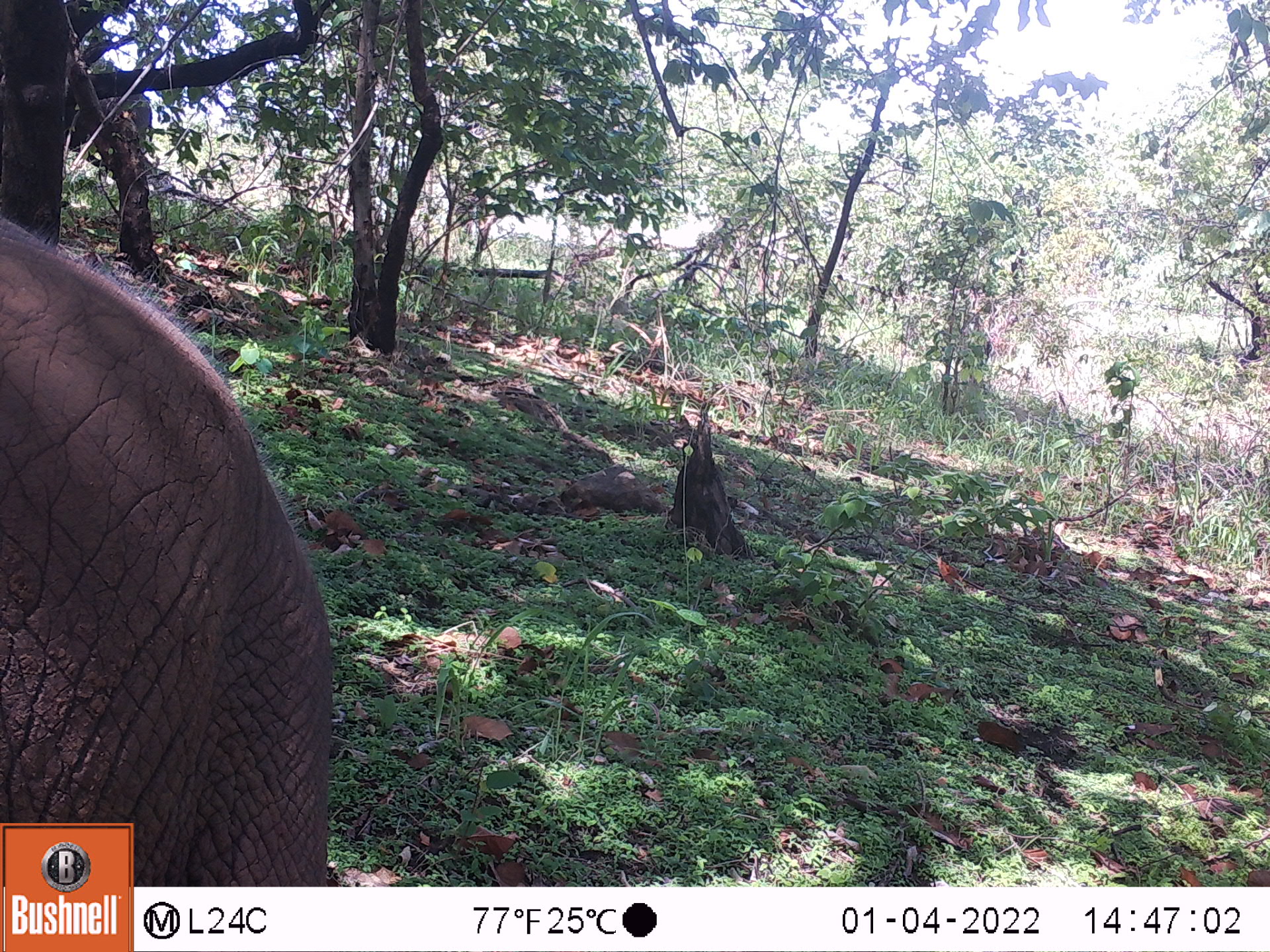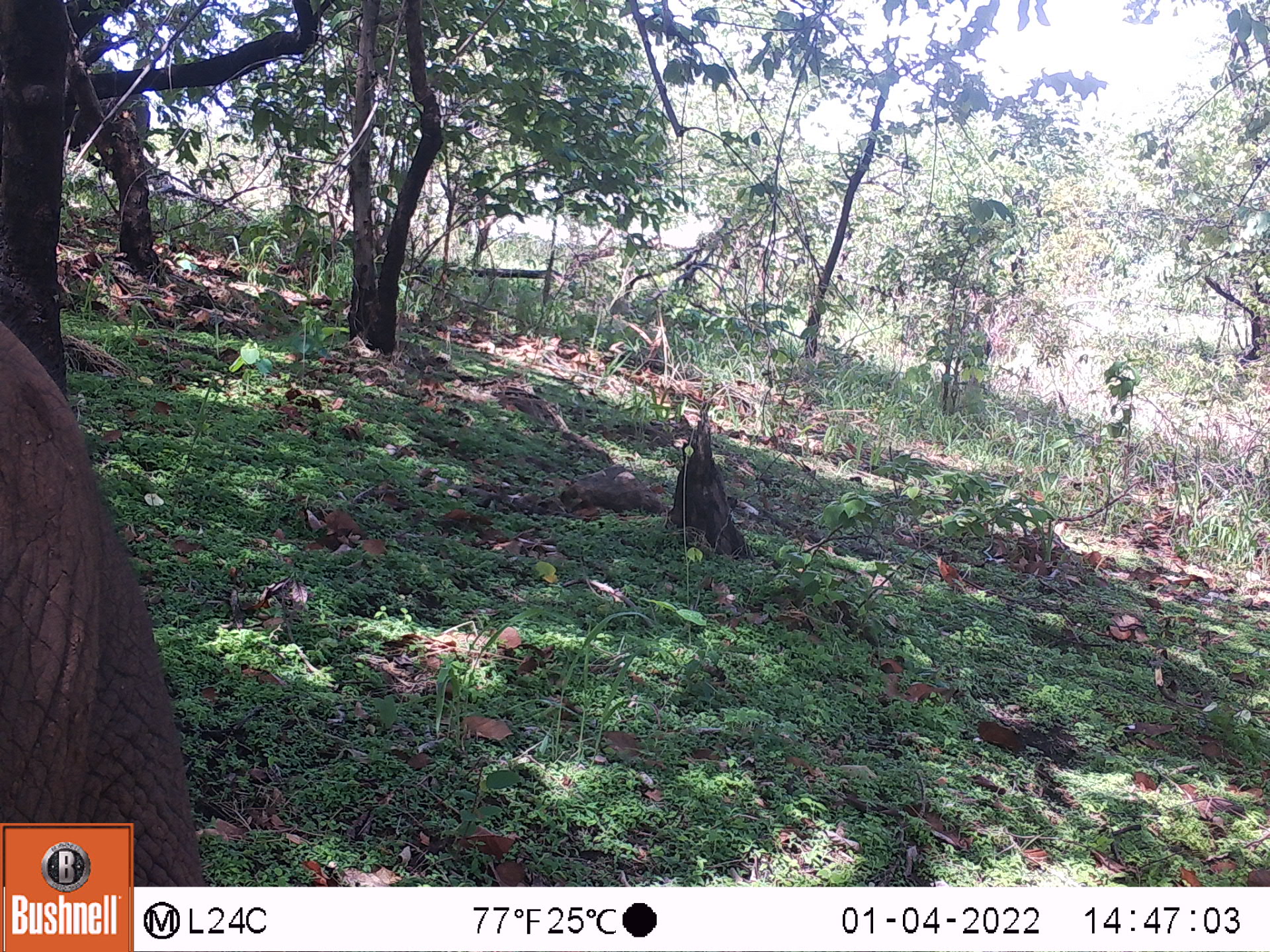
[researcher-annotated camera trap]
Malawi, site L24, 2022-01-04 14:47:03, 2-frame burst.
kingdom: Animalia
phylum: Chordata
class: Mammalia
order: Proboscidea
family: Elephantidae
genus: Loxodonta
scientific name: Loxodonta africana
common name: african savanna elephant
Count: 1.